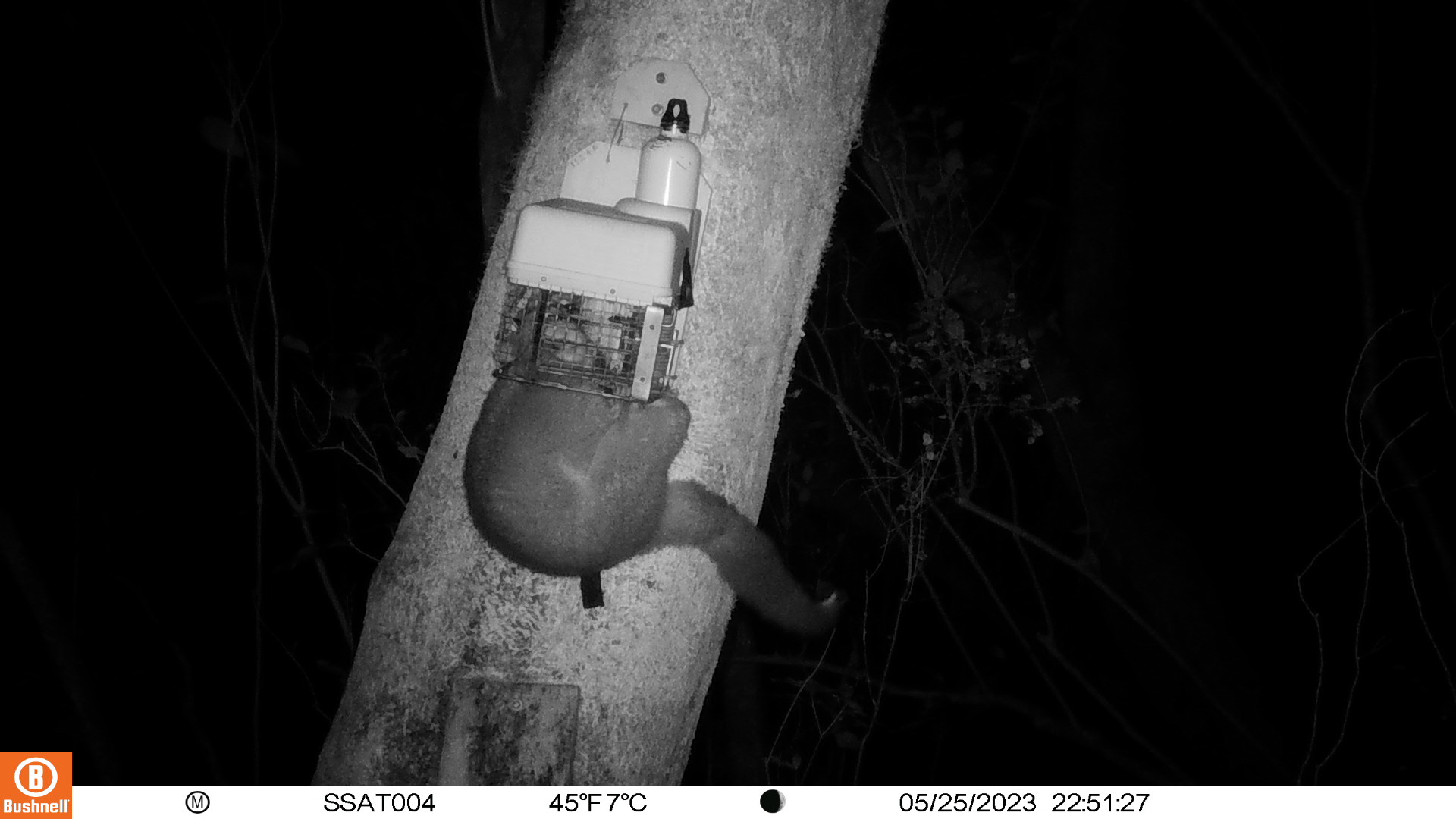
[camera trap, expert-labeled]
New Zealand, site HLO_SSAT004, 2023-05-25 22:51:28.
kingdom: Animalia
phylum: Chordata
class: Mammalia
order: Diprotodontia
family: Phalangeridae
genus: Trichosurus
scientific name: Trichosurus vulpecula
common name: common brushtail possum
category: possum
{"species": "possum (common brushtail possum) (Trichosurus vulpecula)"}